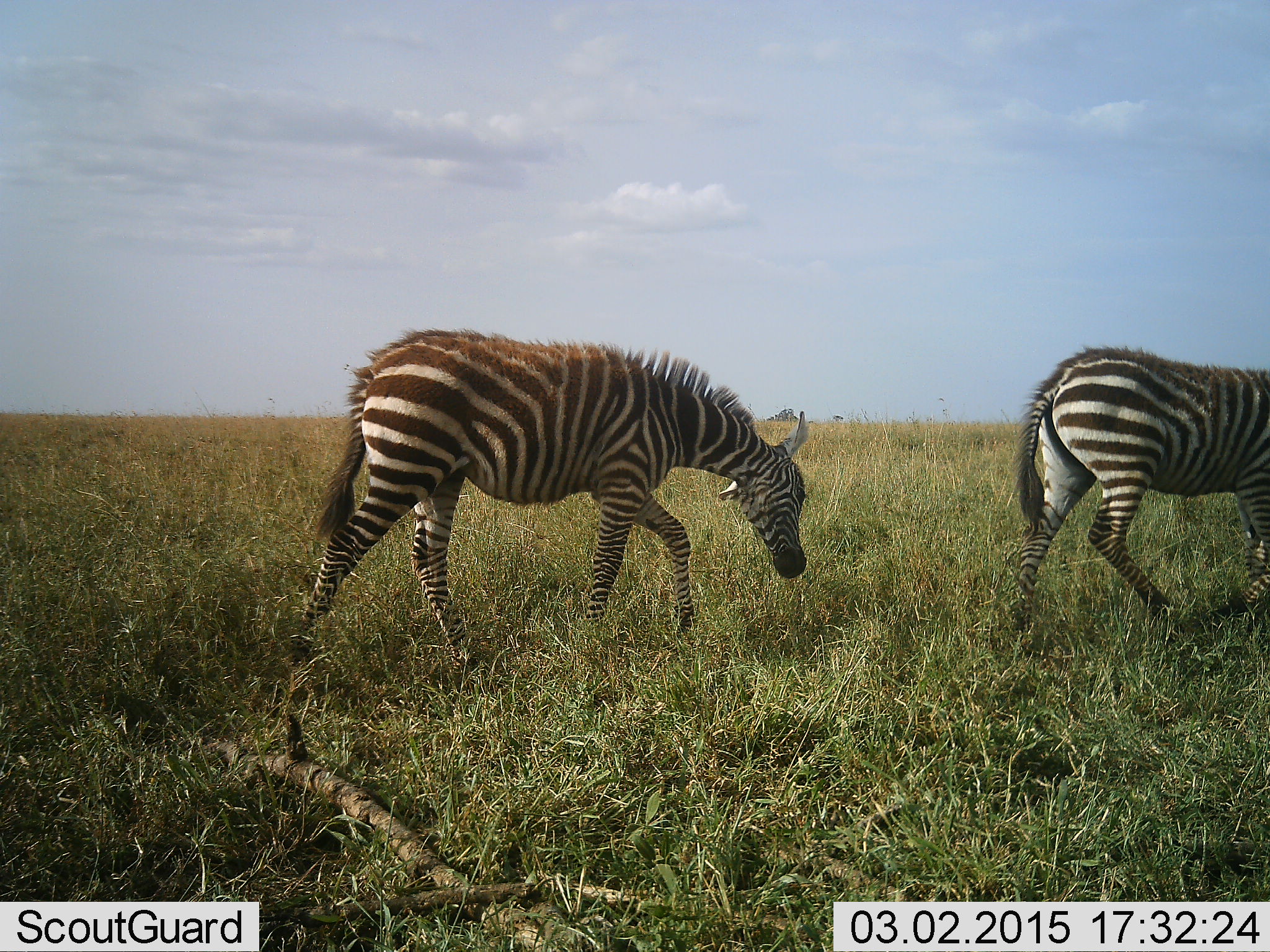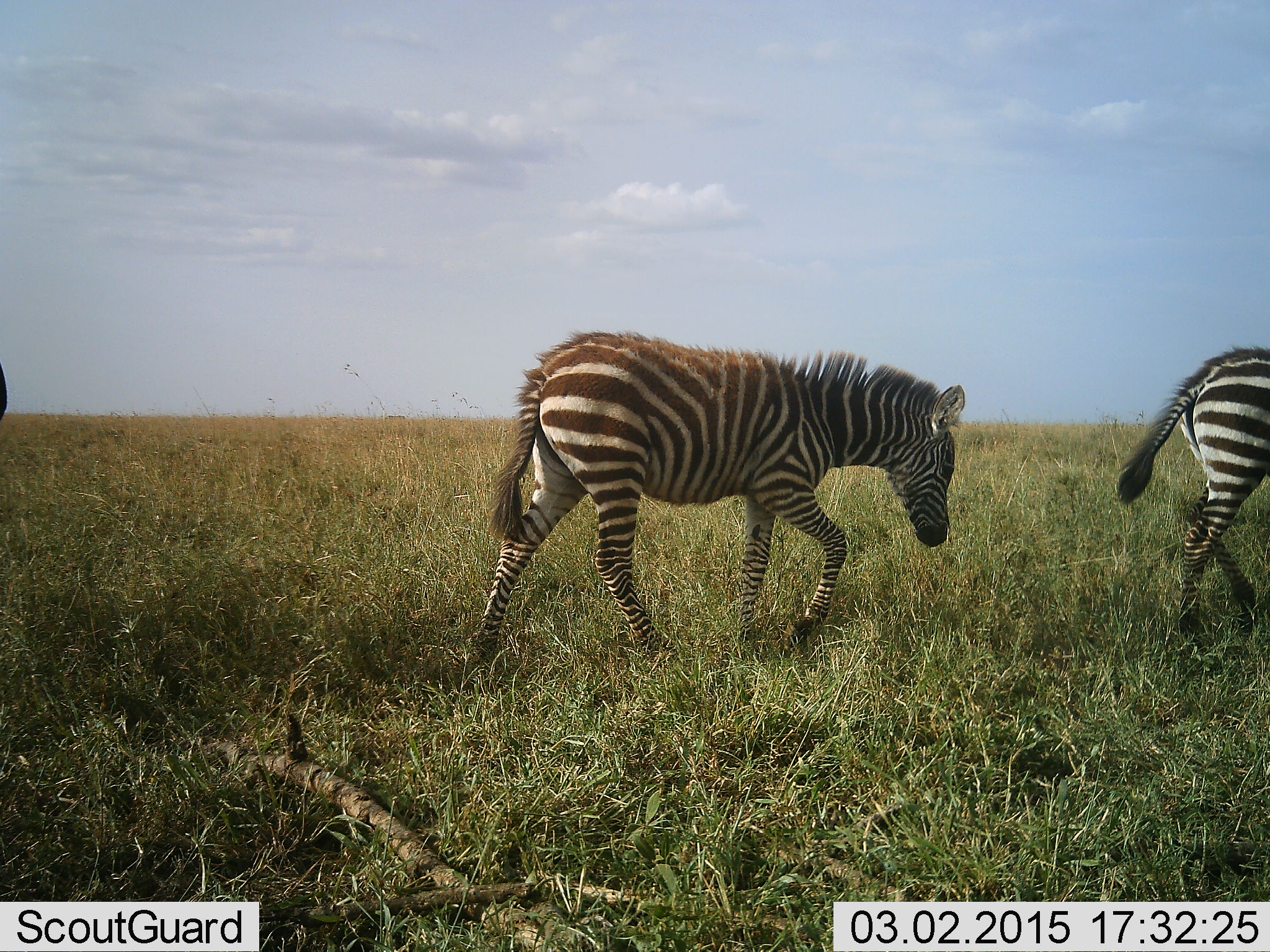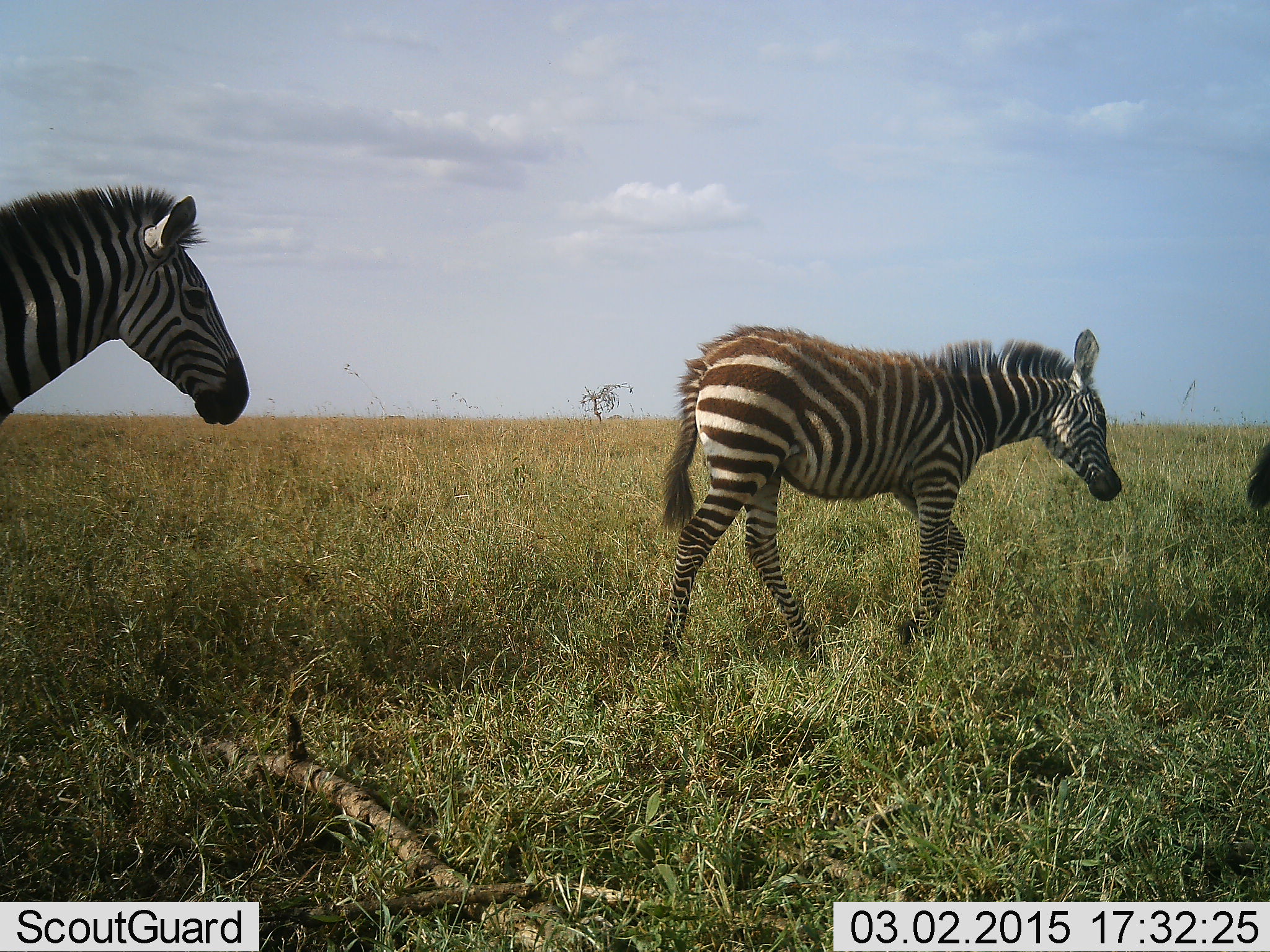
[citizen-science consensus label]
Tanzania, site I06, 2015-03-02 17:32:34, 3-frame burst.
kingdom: Animalia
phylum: Chordata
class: Mammalia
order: Perissodactyla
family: Equidae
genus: Equus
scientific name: Equus quagga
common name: plains zebra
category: zebra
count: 3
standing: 0%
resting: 0%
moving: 100%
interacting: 0%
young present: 10%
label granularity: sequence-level